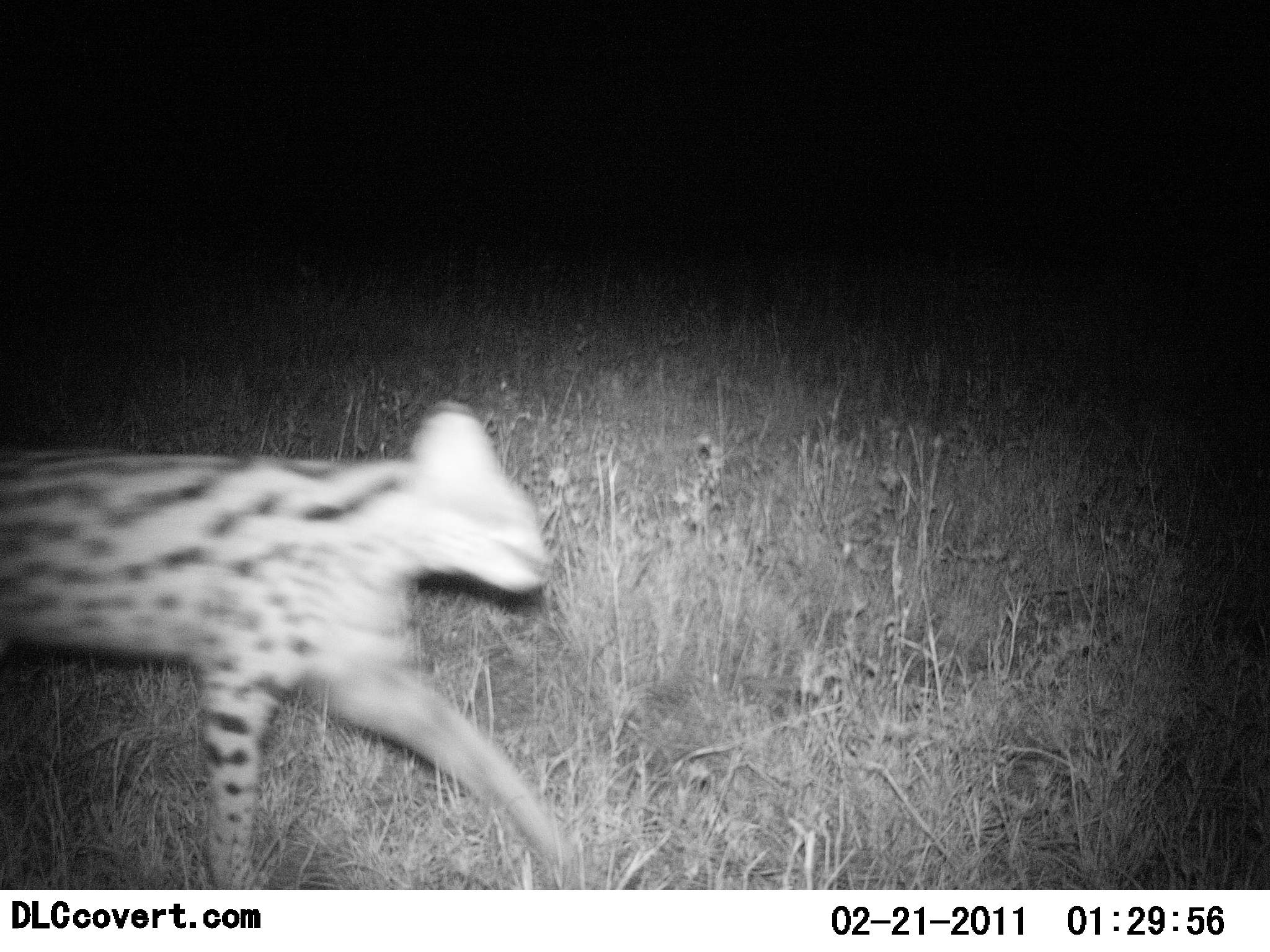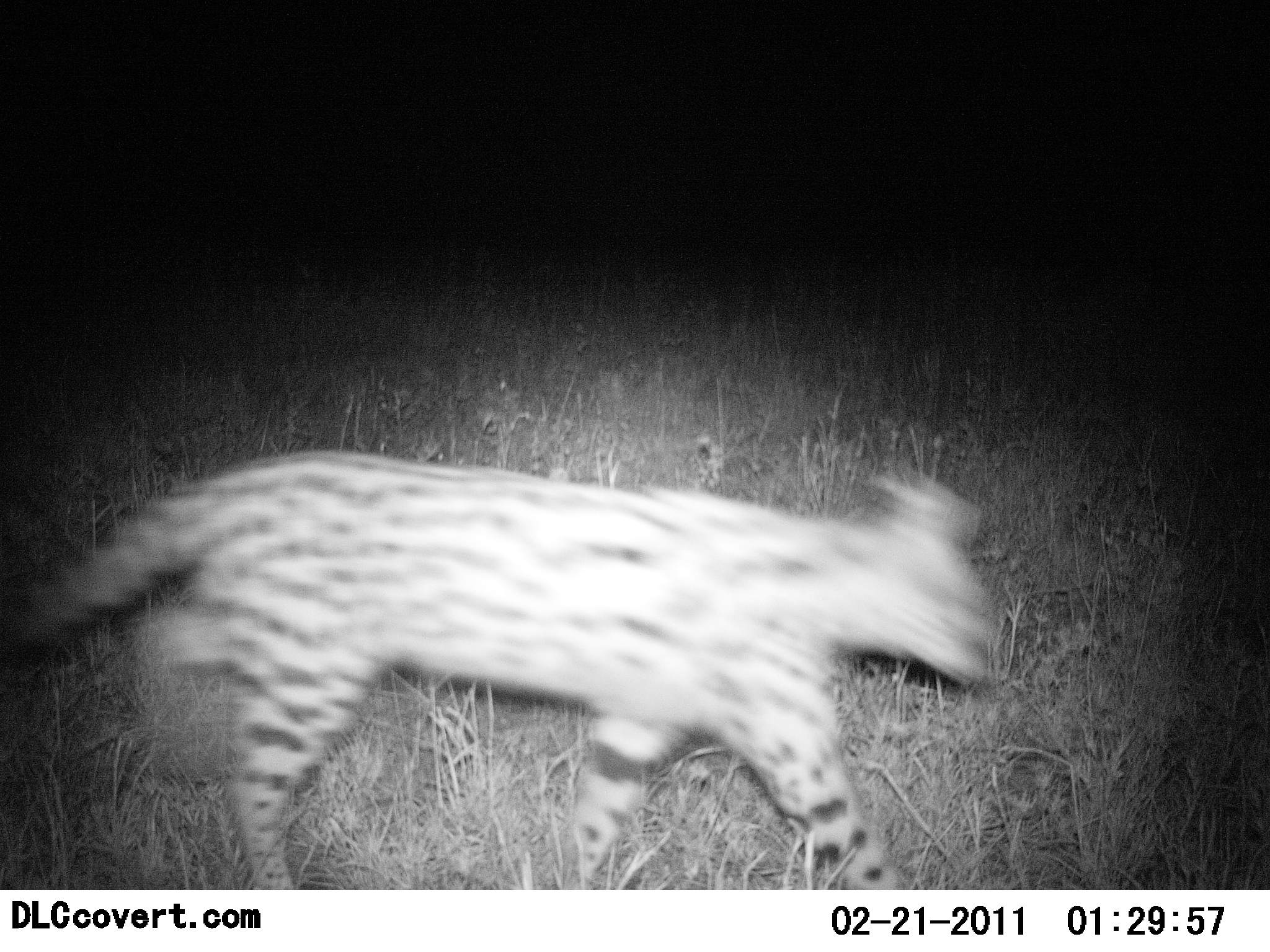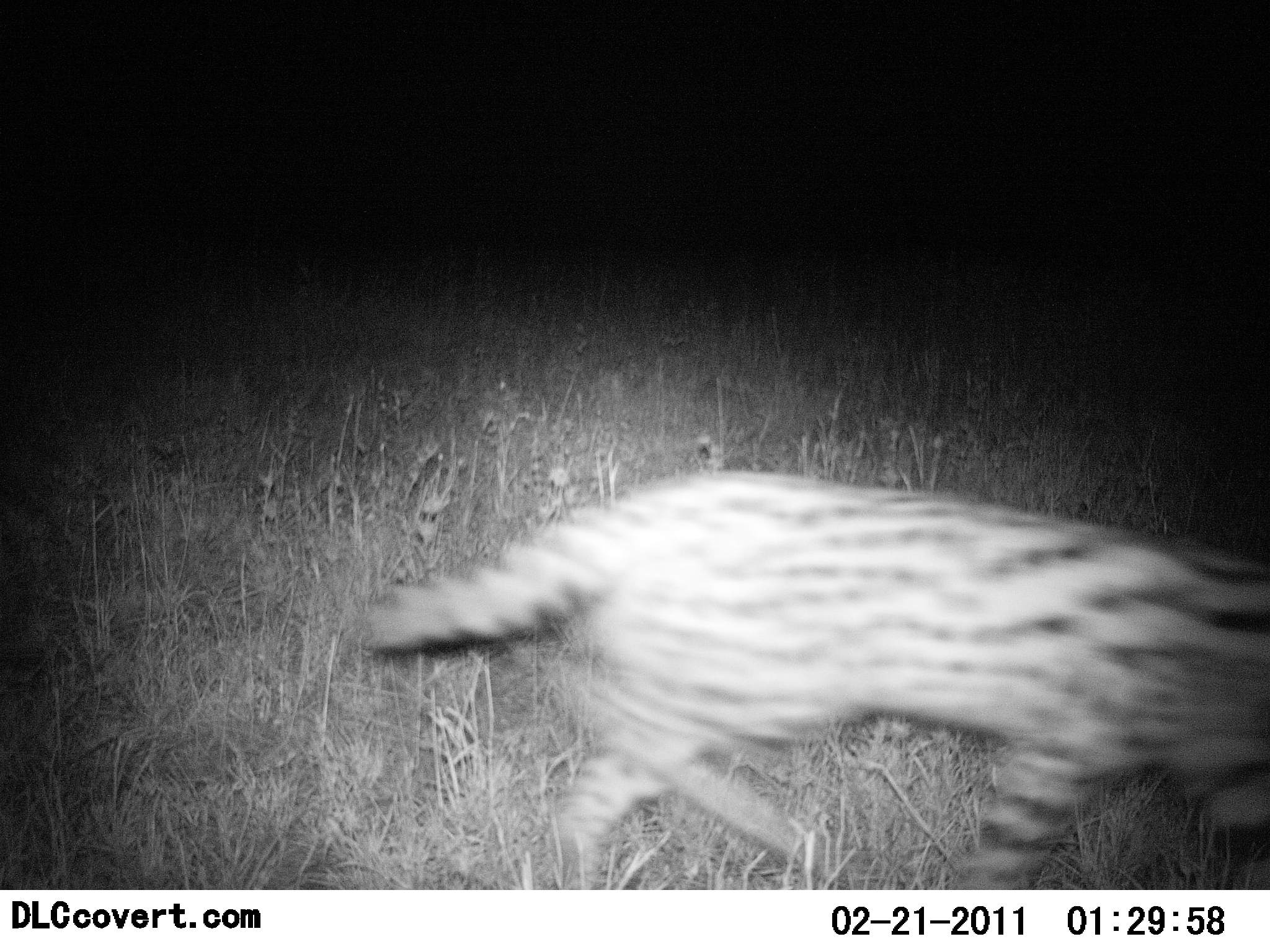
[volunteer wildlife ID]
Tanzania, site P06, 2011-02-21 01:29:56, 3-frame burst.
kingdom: Animalia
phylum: Chordata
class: Mammalia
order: Carnivora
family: Felidae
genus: Leptailurus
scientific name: Leptailurus serval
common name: serval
Serval (Leptailurus serval), count 1. Behavior (volunteer vote fractions): standing 0%, resting 0%, moving 100%, interacting 0%. Young present (vote fraction): 0%. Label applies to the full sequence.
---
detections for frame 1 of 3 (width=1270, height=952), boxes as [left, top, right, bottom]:
animal: [0, 400, 598, 889]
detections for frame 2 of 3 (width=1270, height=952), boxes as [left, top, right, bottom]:
animal: [0, 448, 1003, 891]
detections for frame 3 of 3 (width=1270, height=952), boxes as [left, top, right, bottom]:
animal: [364, 472, 1270, 889]